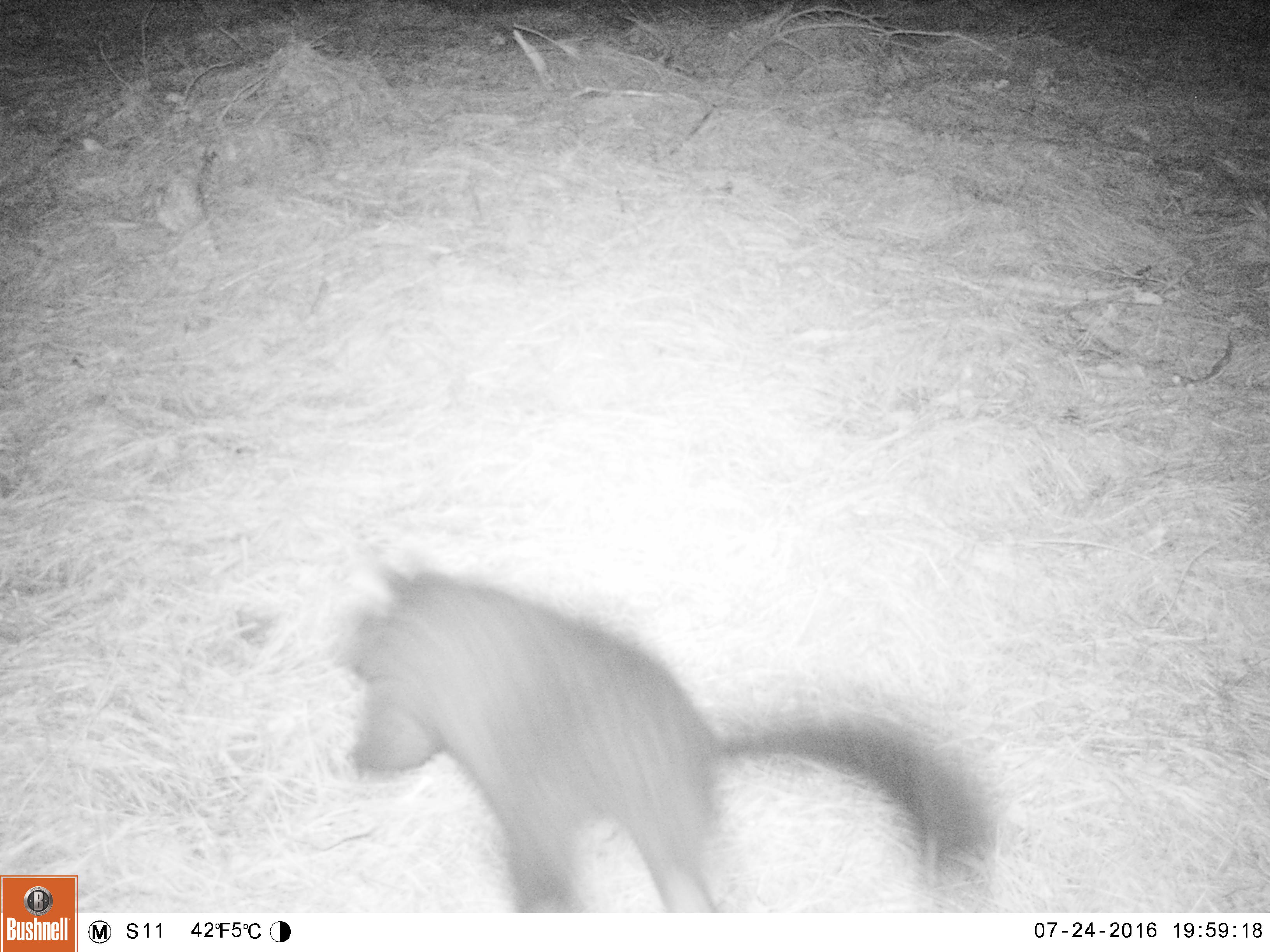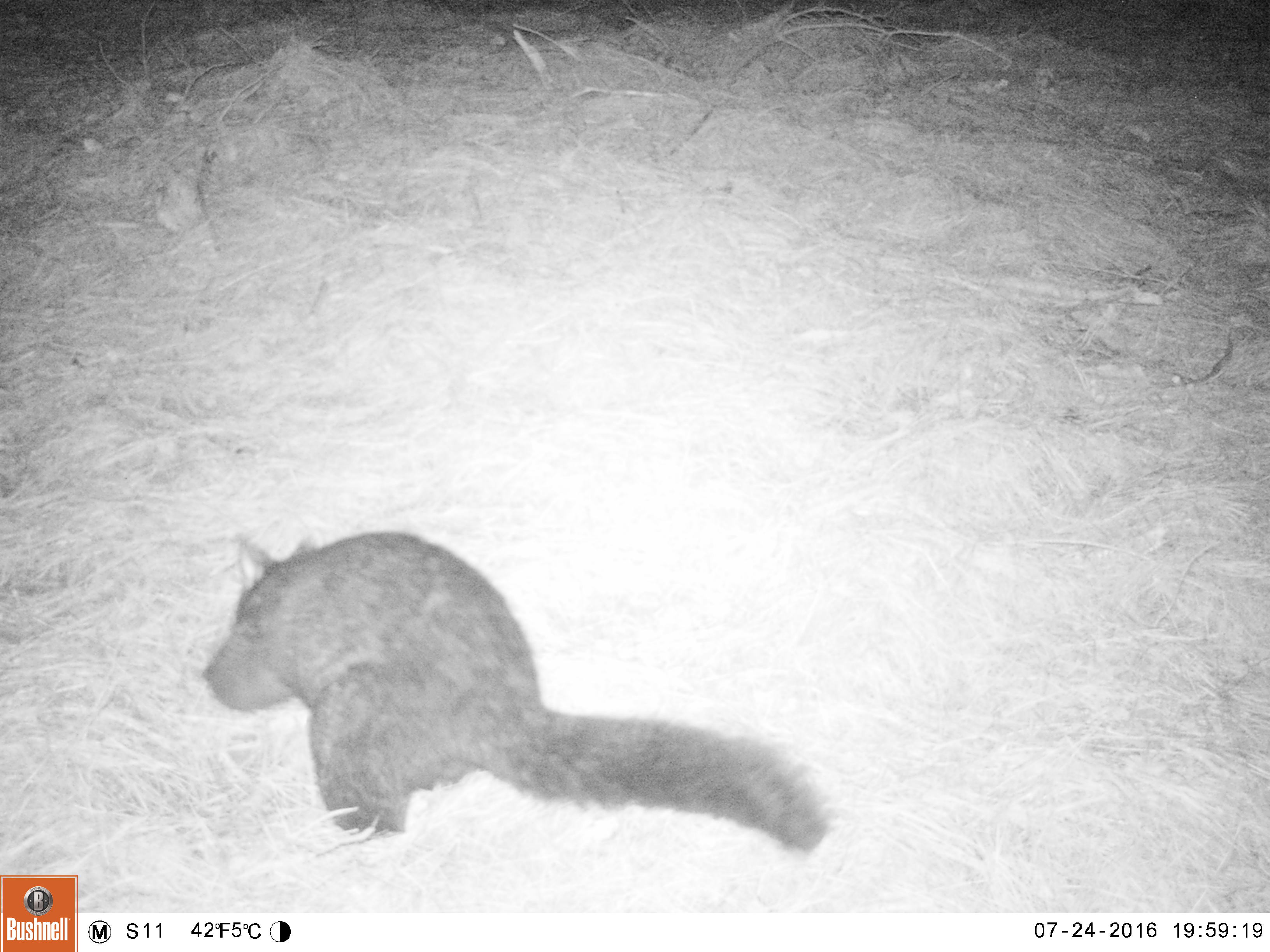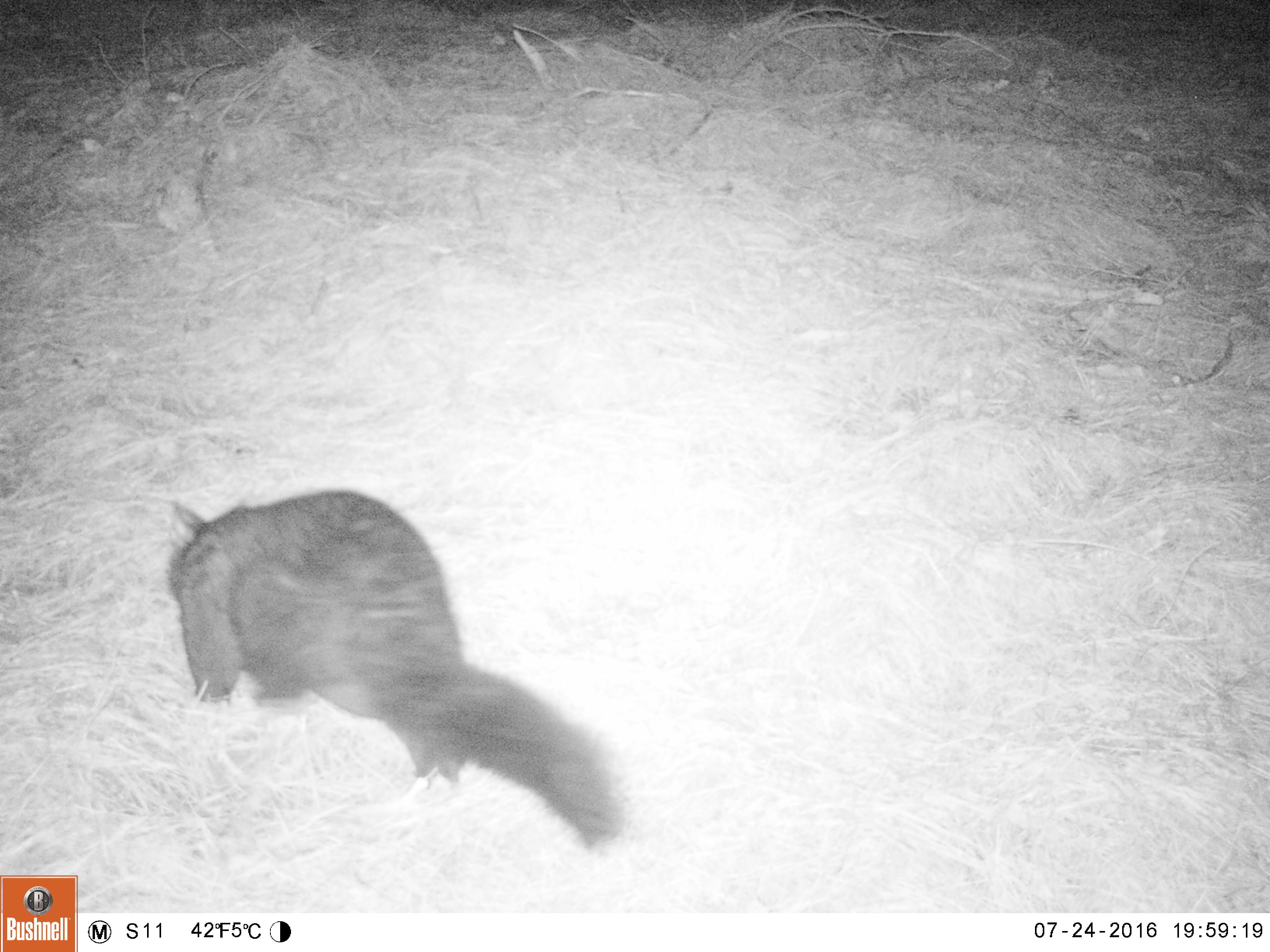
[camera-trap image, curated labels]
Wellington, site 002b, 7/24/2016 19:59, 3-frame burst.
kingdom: Animalia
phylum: Chordata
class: Mammalia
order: Didelphimorphia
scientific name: Didelphimorphia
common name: possum